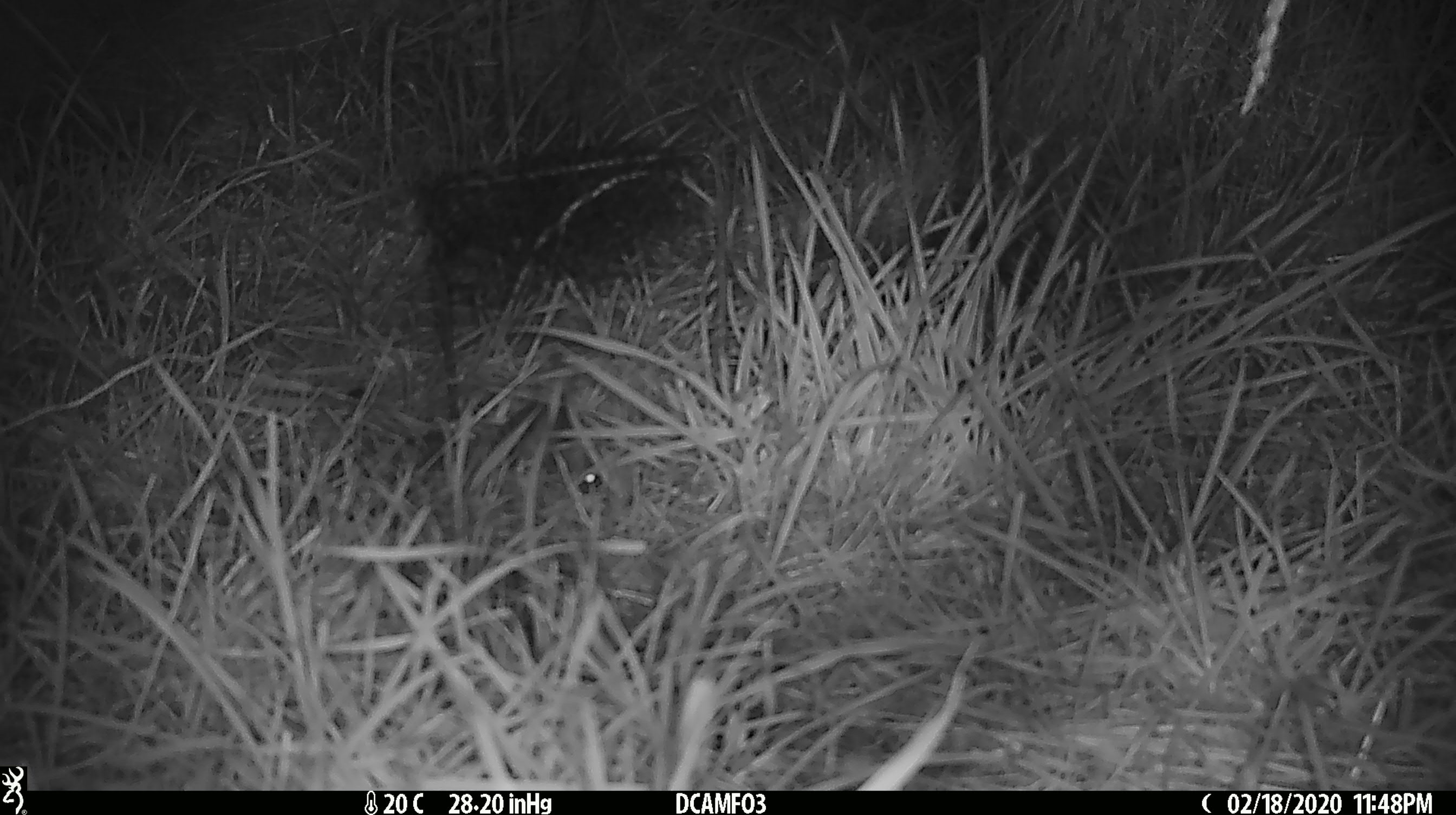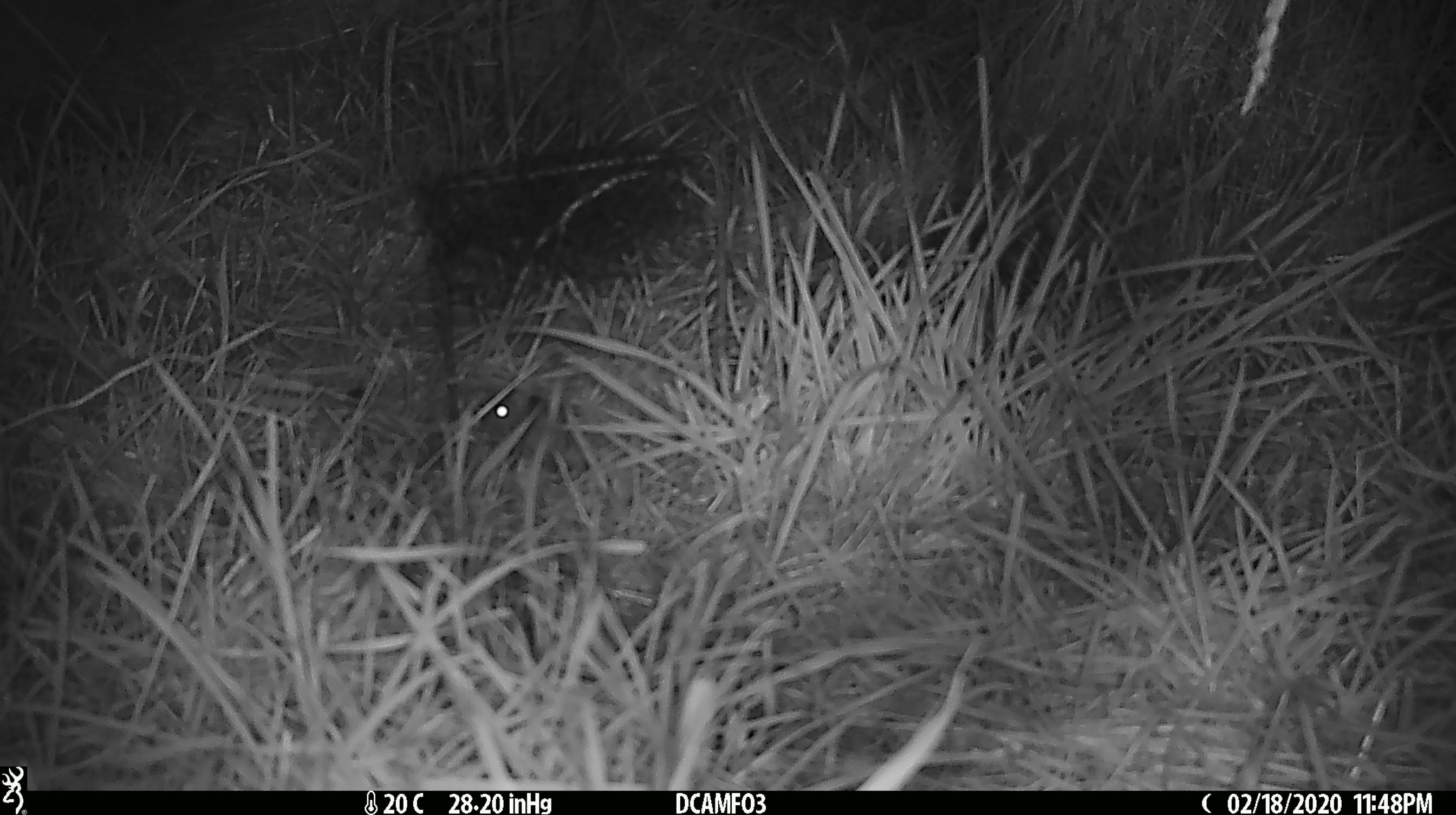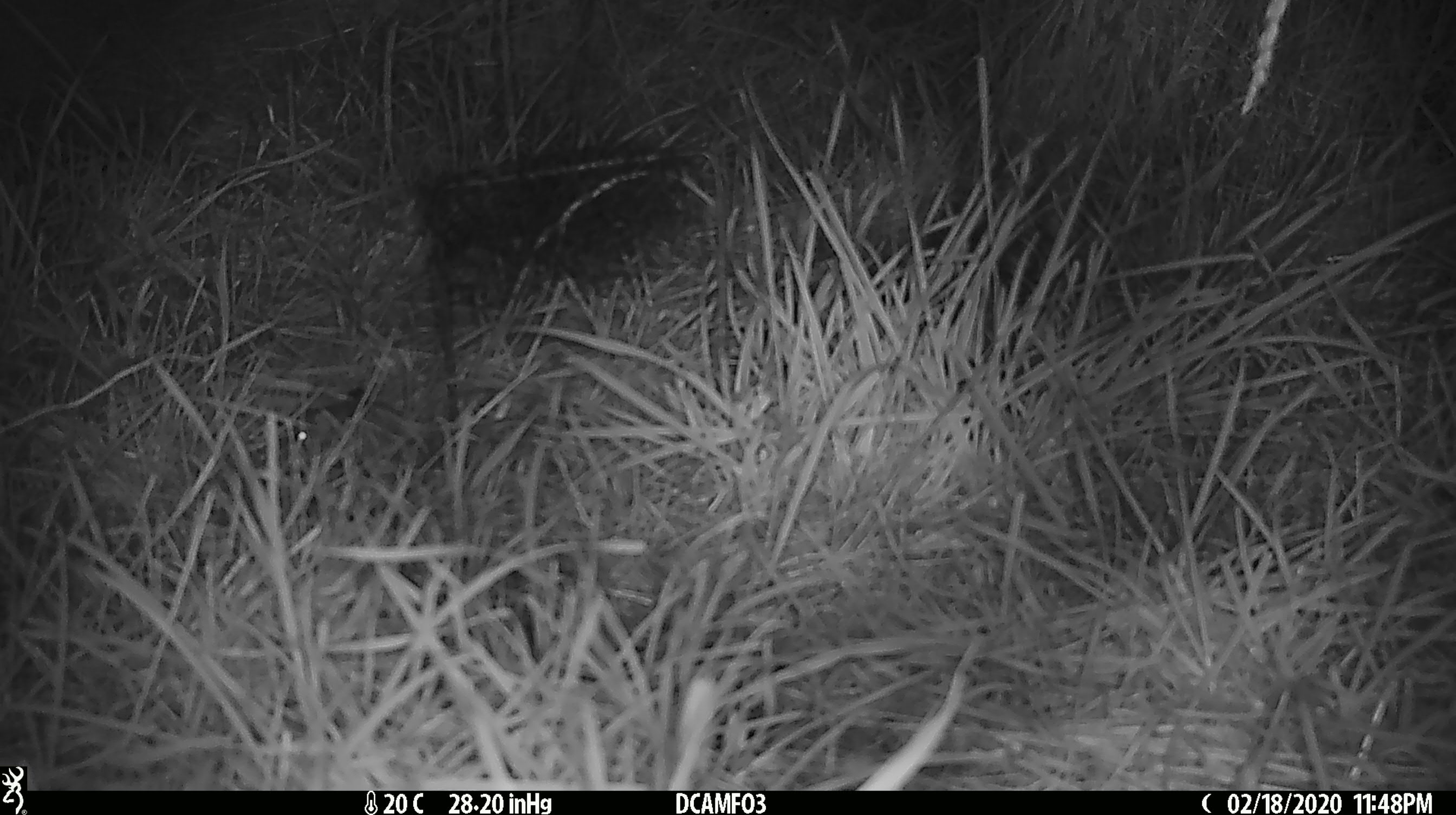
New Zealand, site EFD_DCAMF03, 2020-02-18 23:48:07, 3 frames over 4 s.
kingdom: Animalia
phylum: Chordata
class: Mammalia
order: Rodentia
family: Muridae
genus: Mus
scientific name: Mus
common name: mouse